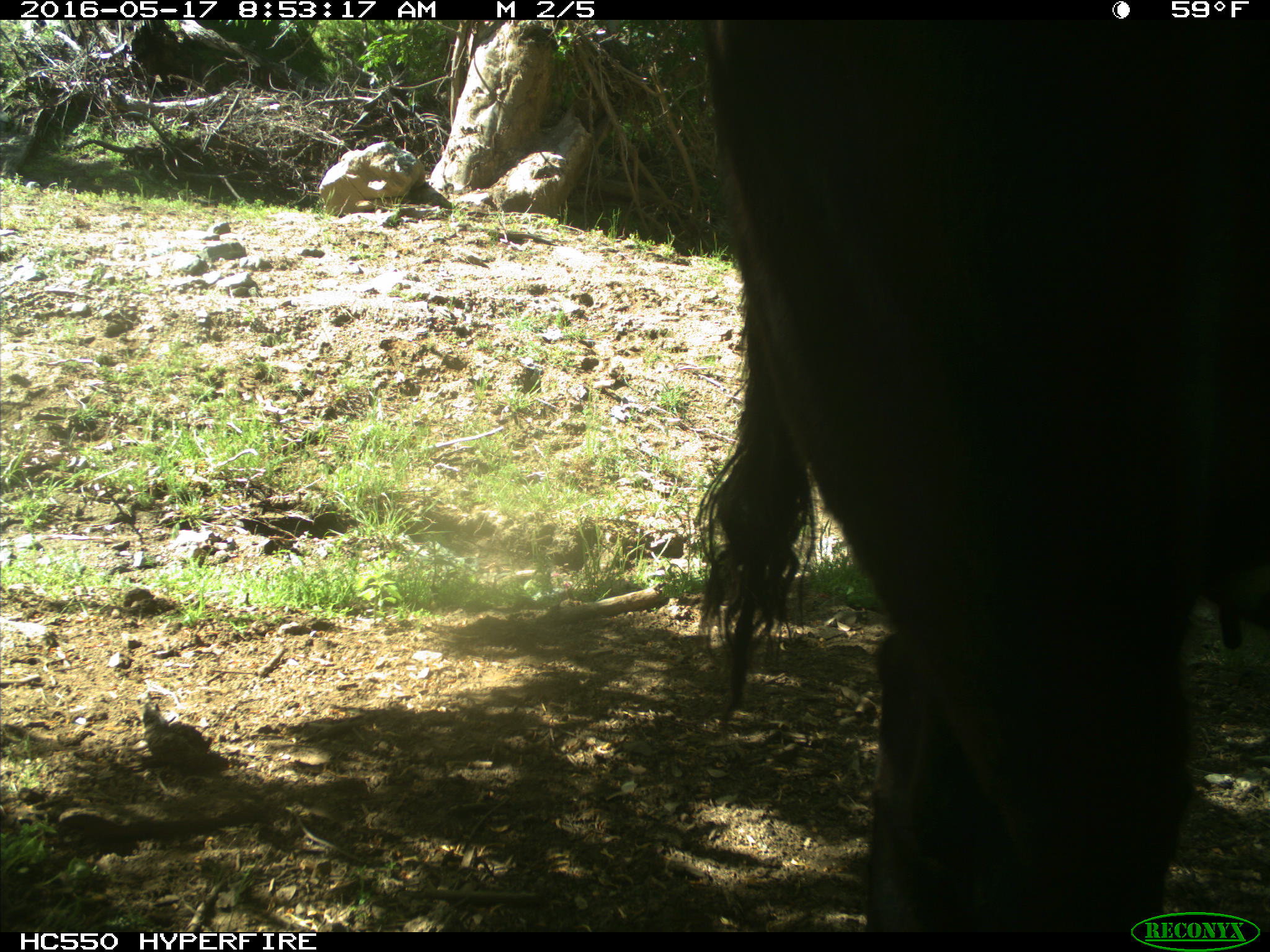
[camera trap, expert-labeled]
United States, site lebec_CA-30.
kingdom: Animalia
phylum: Chordata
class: Mammalia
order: Artiodactyla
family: Bovidae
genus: Bos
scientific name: Bos taurus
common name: domestic cow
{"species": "Bos taurus (domestic cow)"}